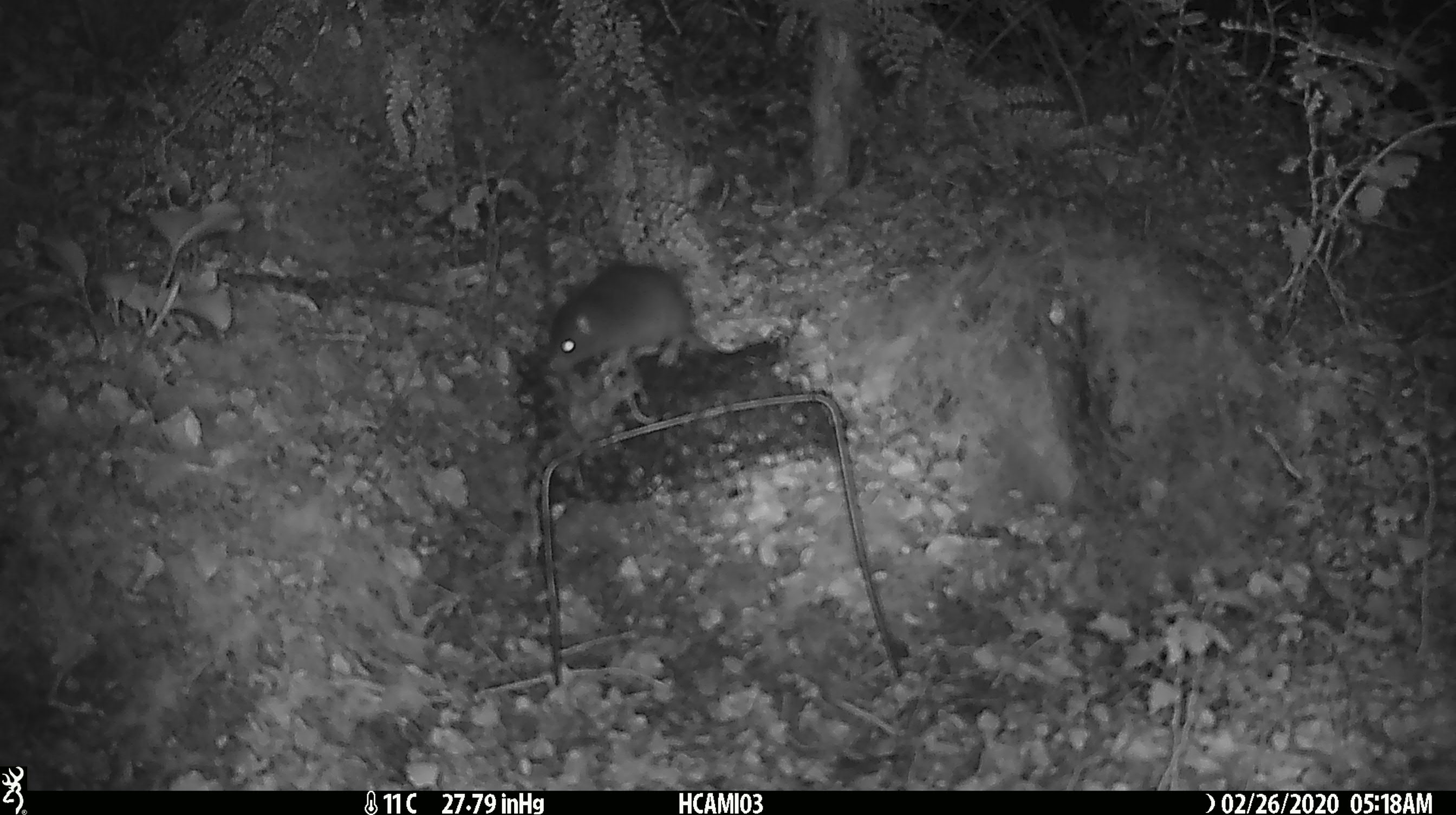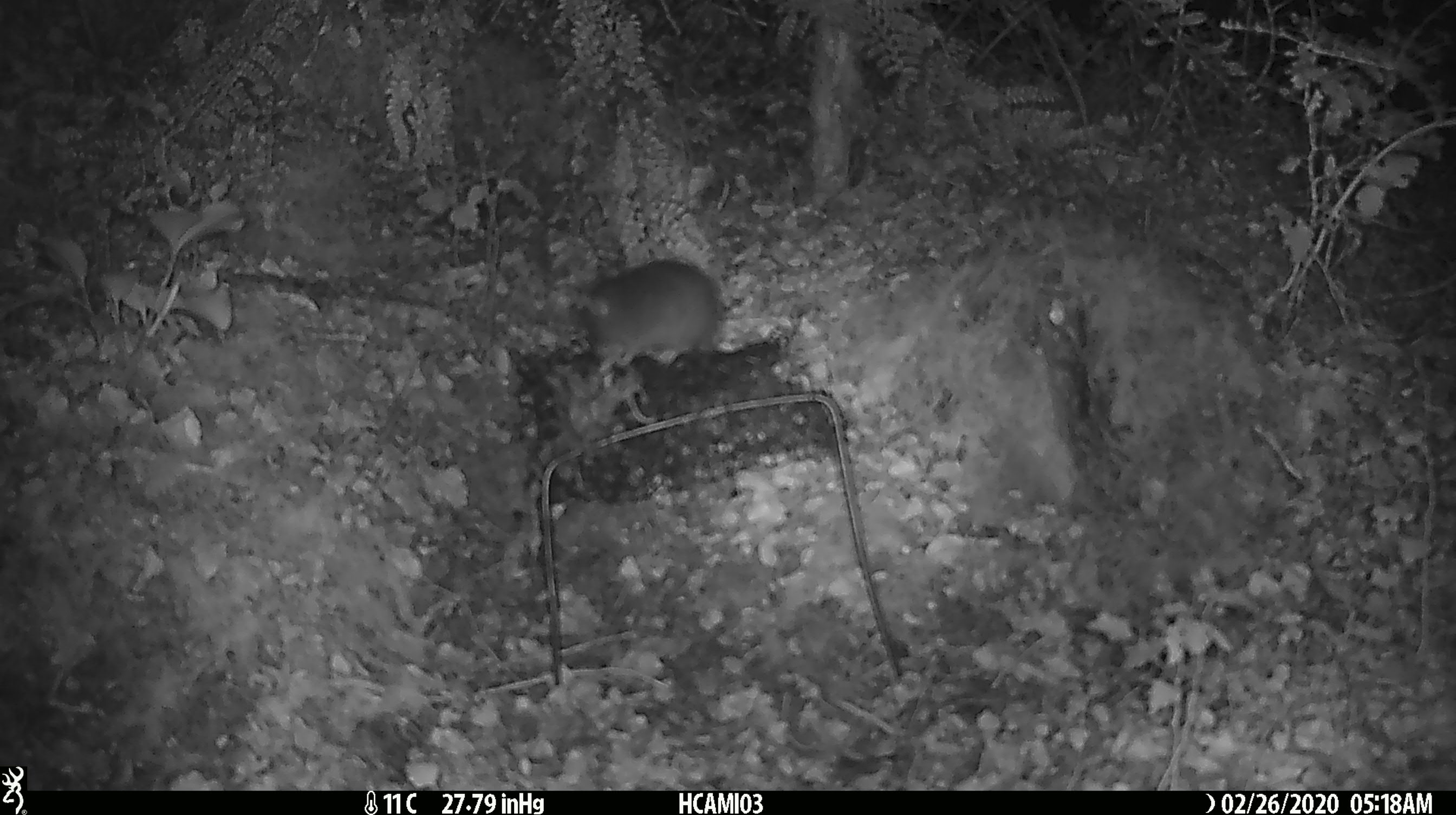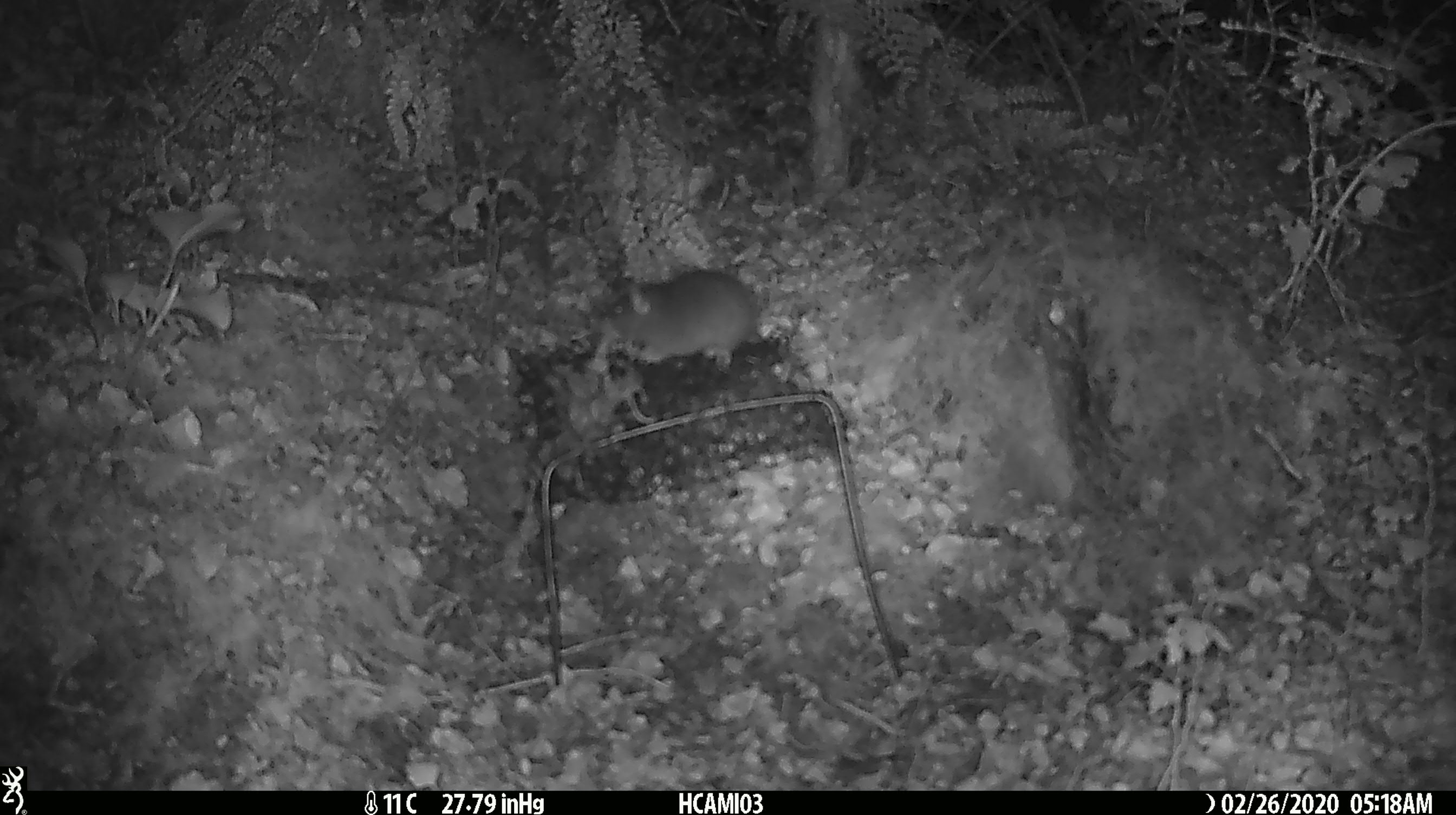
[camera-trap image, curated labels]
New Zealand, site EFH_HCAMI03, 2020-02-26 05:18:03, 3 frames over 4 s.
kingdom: Animalia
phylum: Chordata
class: Mammalia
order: Rodentia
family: Muridae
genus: Mus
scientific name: Mus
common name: mouse